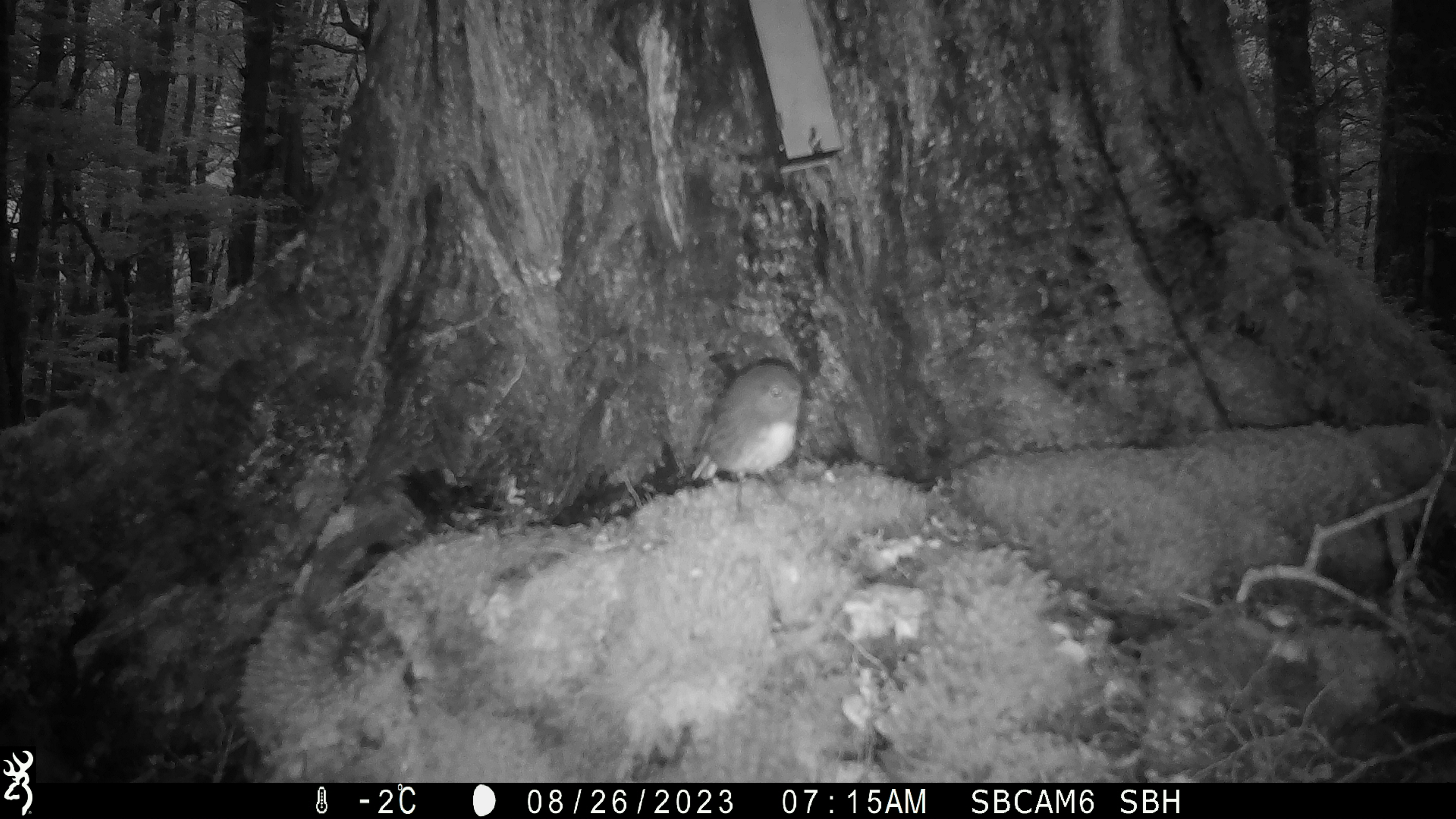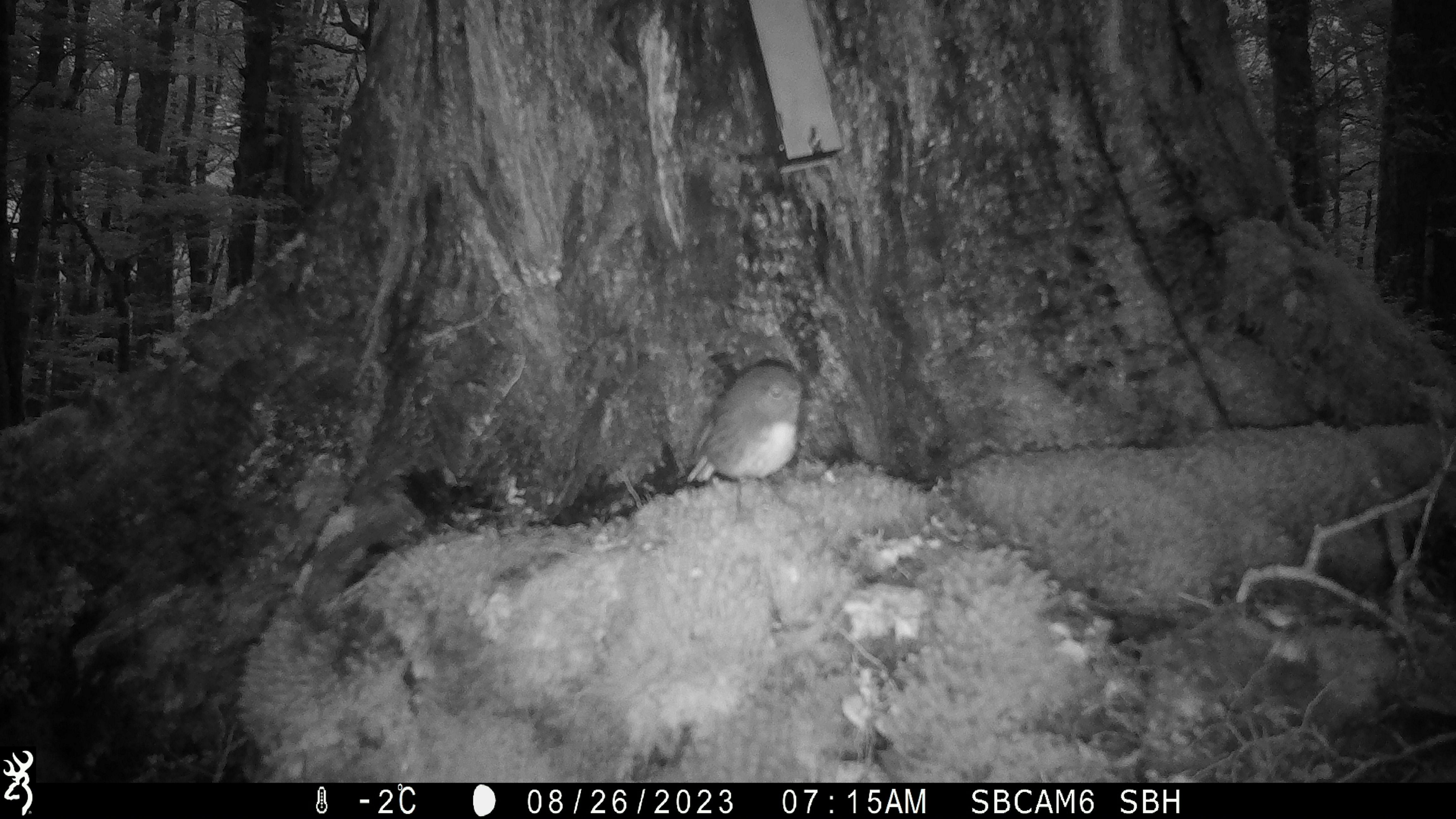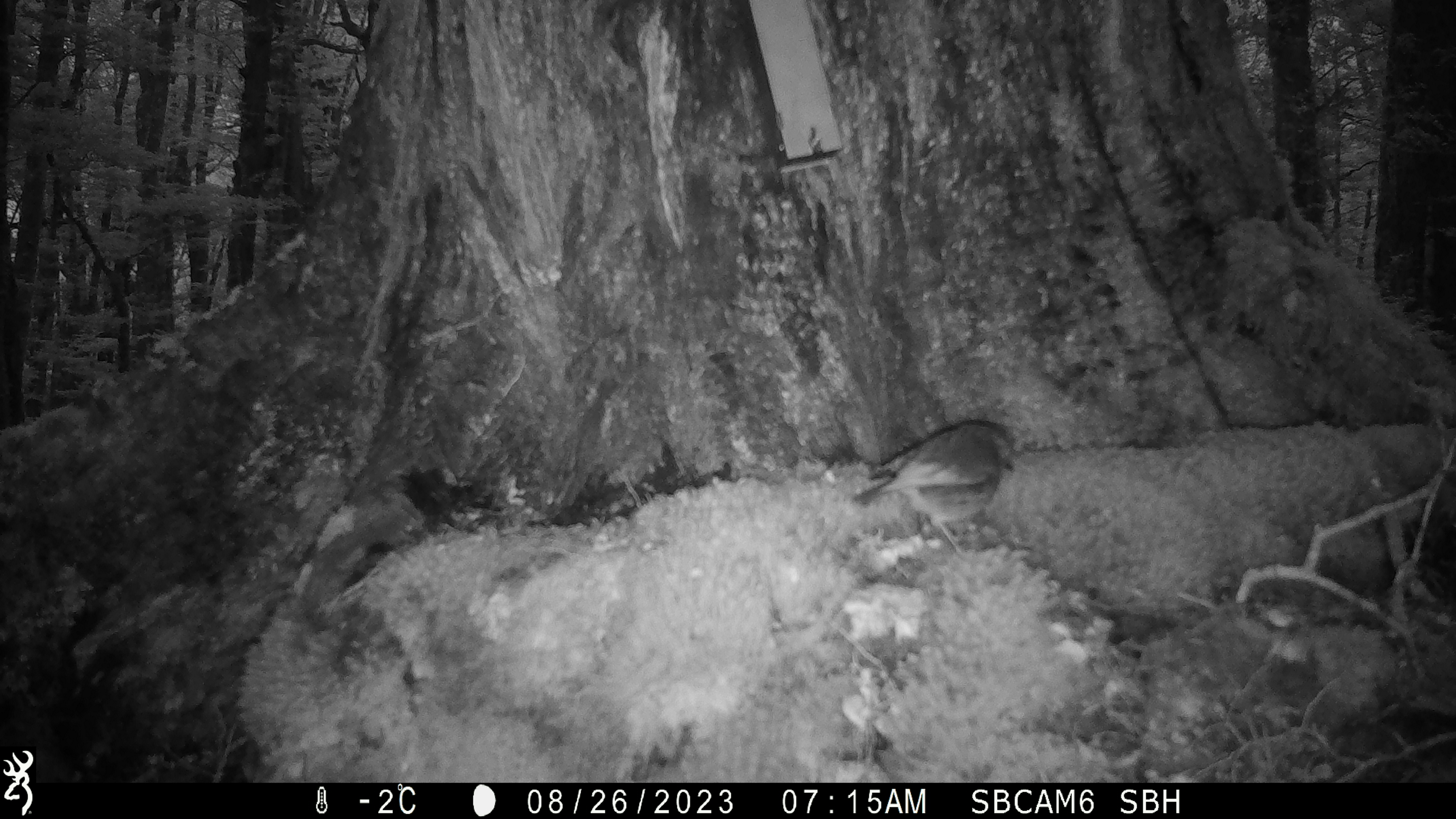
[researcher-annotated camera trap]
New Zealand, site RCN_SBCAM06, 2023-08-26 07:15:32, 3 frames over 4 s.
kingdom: Animalia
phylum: Chordata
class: Aves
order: Passeriformes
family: Petroicidae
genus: Petroica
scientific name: Petroica australis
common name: new zealand robin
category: robin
Robin (new zealand robin) (Petroica australis).